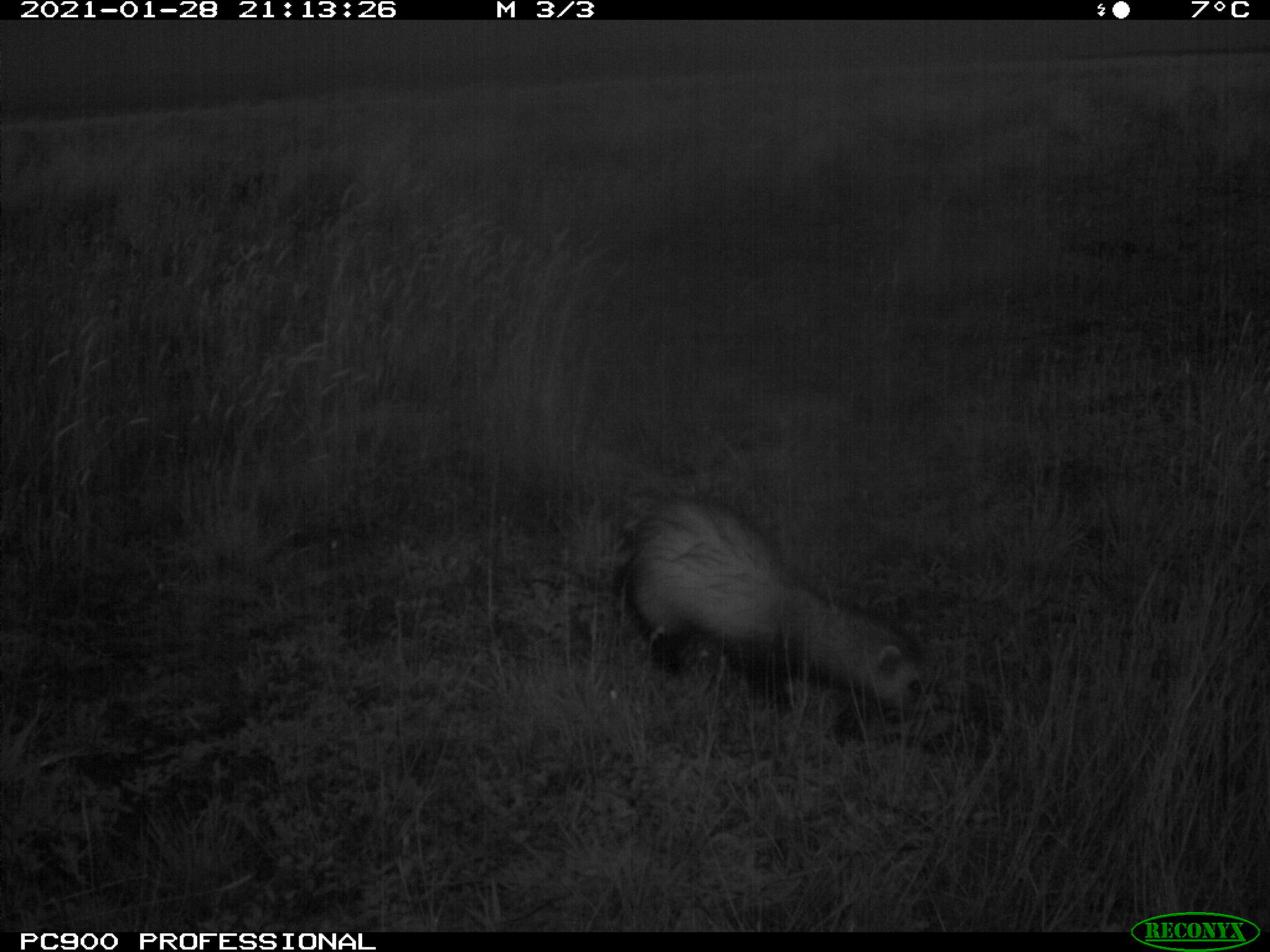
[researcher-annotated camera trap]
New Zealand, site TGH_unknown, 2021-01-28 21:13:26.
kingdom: Animalia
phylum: Chordata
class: Mammalia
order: Carnivora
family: Mustelidae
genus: Mustela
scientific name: Mustela furo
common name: ferret